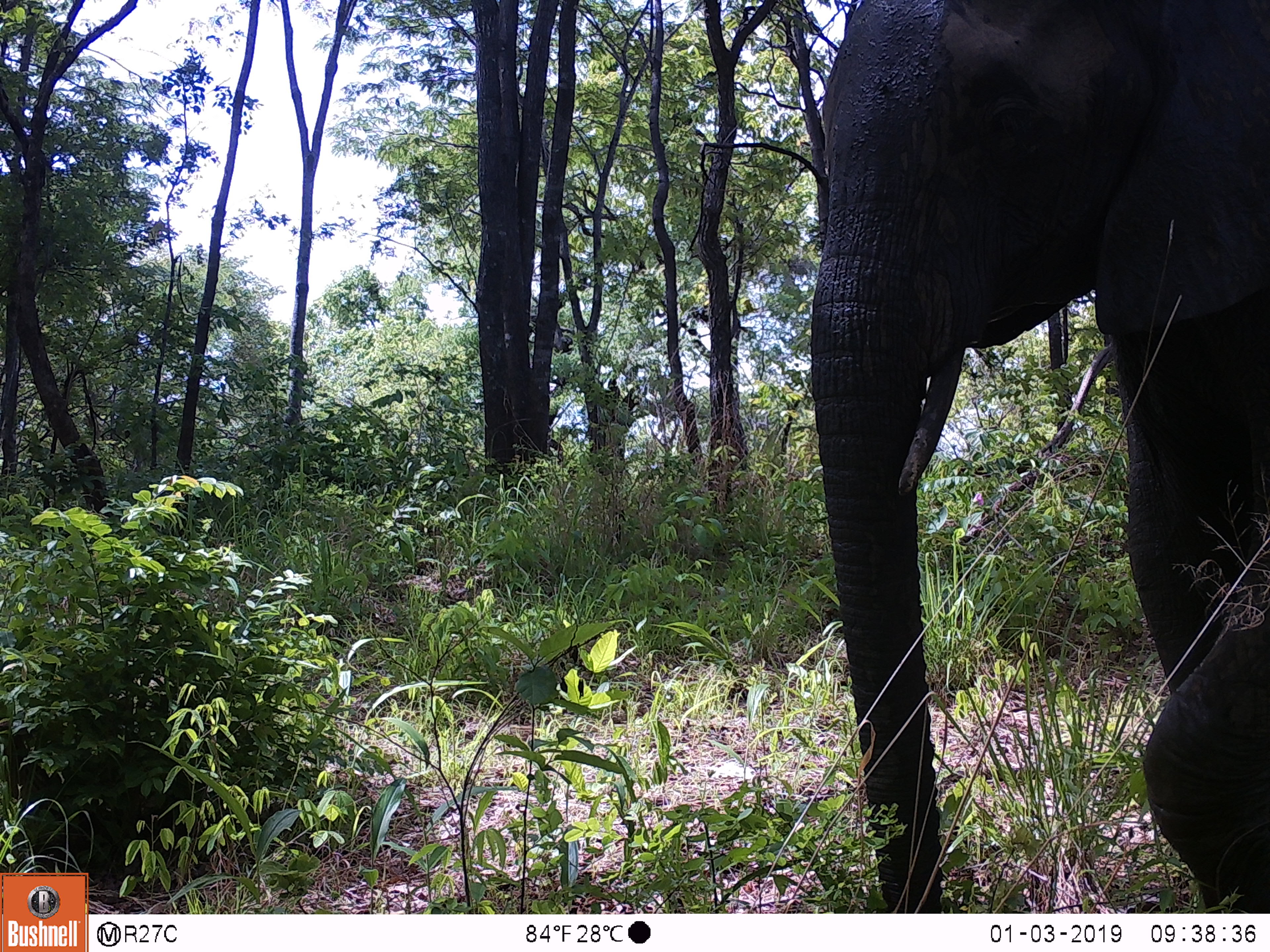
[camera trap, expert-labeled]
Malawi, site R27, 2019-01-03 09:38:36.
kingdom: Animalia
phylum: Chordata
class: Mammalia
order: Proboscidea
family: Elephantidae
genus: Loxodonta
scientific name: Loxodonta africana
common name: african savanna elephant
African savanna elephant (Loxodonta africana), count 1.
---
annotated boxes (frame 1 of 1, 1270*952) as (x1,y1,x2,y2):
african savanna elephant: (786,4,1265,910)